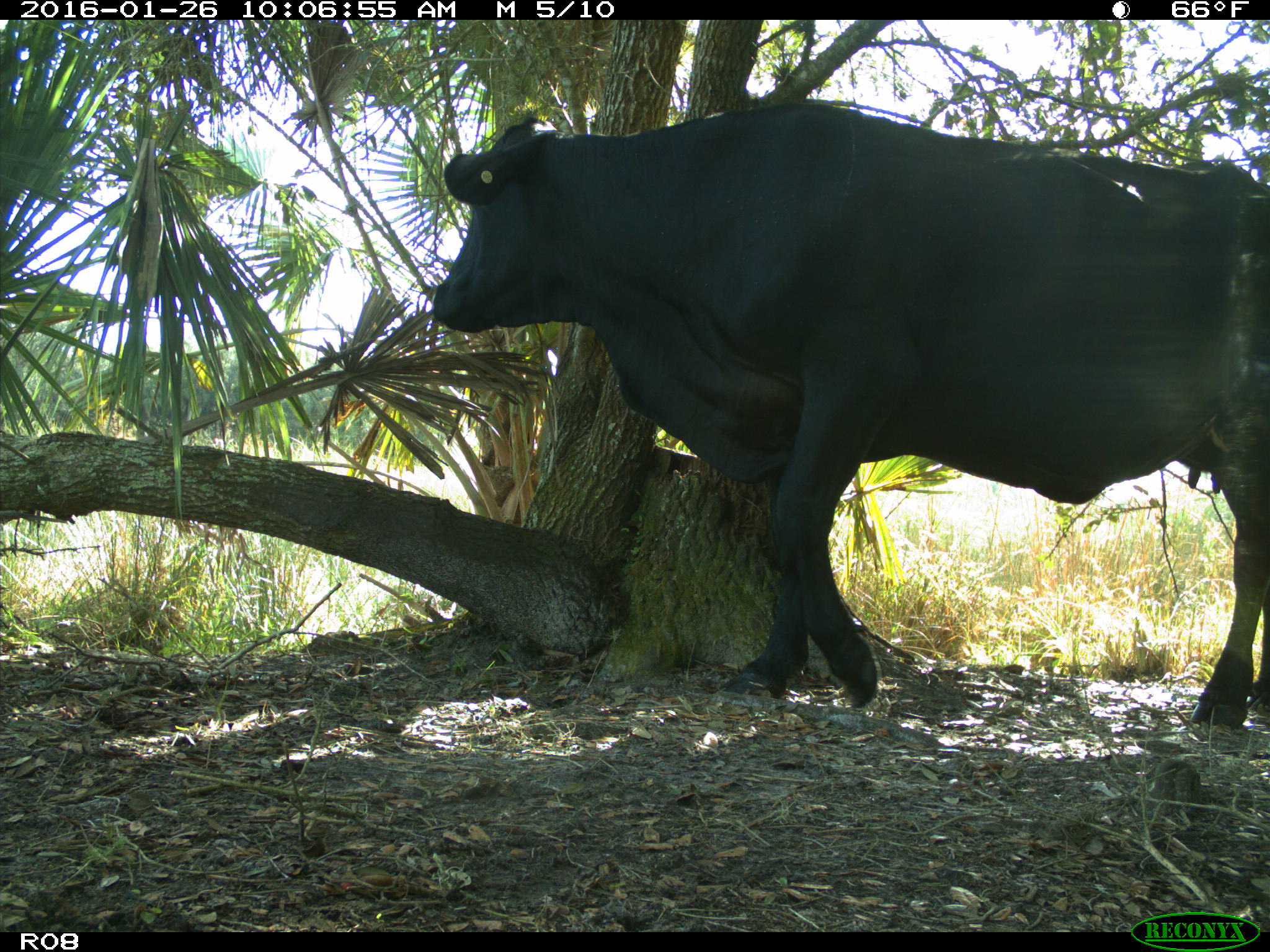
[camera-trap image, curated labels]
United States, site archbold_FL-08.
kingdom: Animalia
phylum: Chordata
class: Mammalia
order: Artiodactyla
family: Bovidae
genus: Bos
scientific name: Bos taurus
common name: domestic cow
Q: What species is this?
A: Bos taurus (domestic cow).